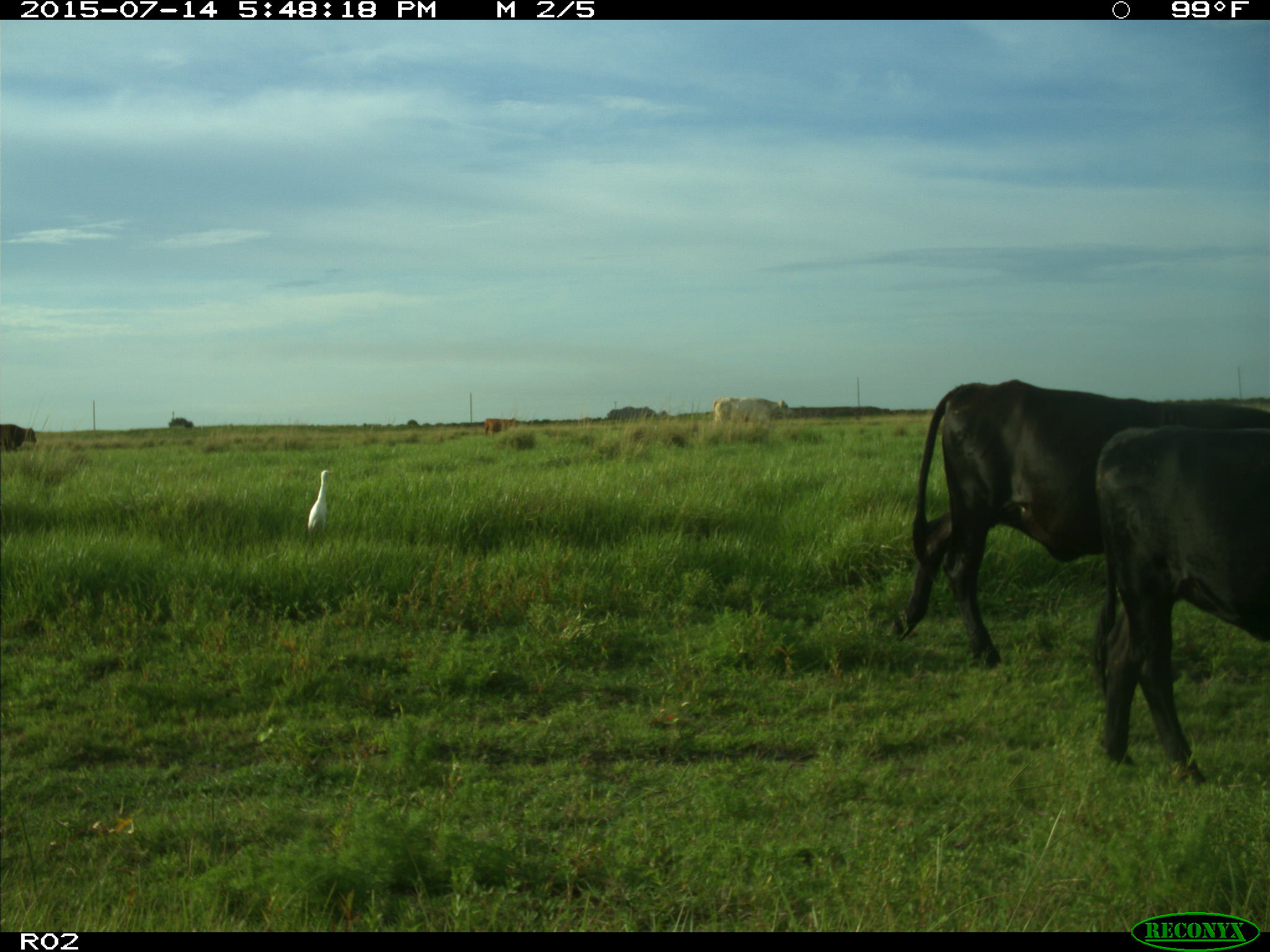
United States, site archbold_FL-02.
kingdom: Animalia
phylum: Chordata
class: Mammalia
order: Artiodactyla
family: Bovidae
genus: Bos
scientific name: Bos taurus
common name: domestic cow